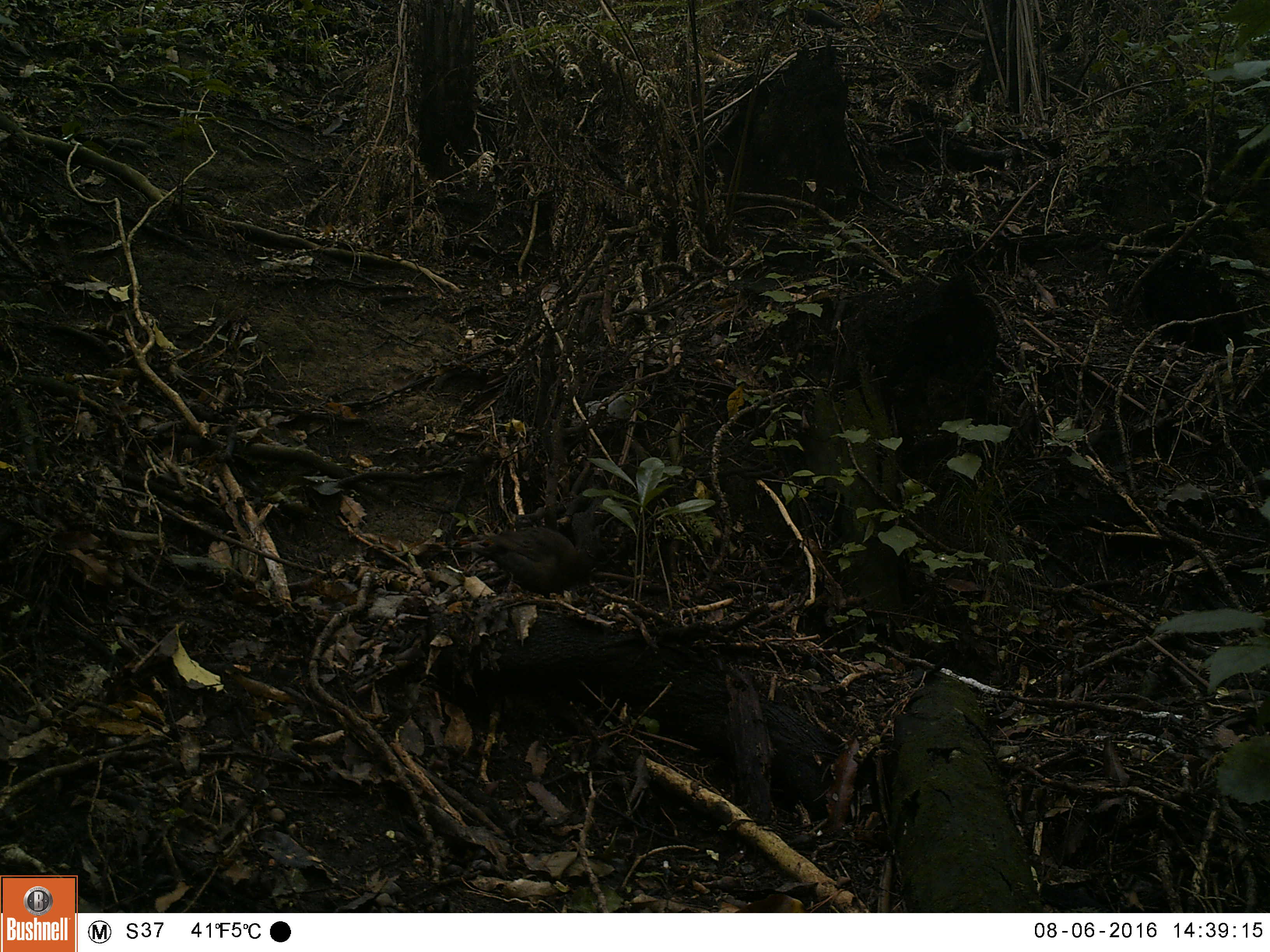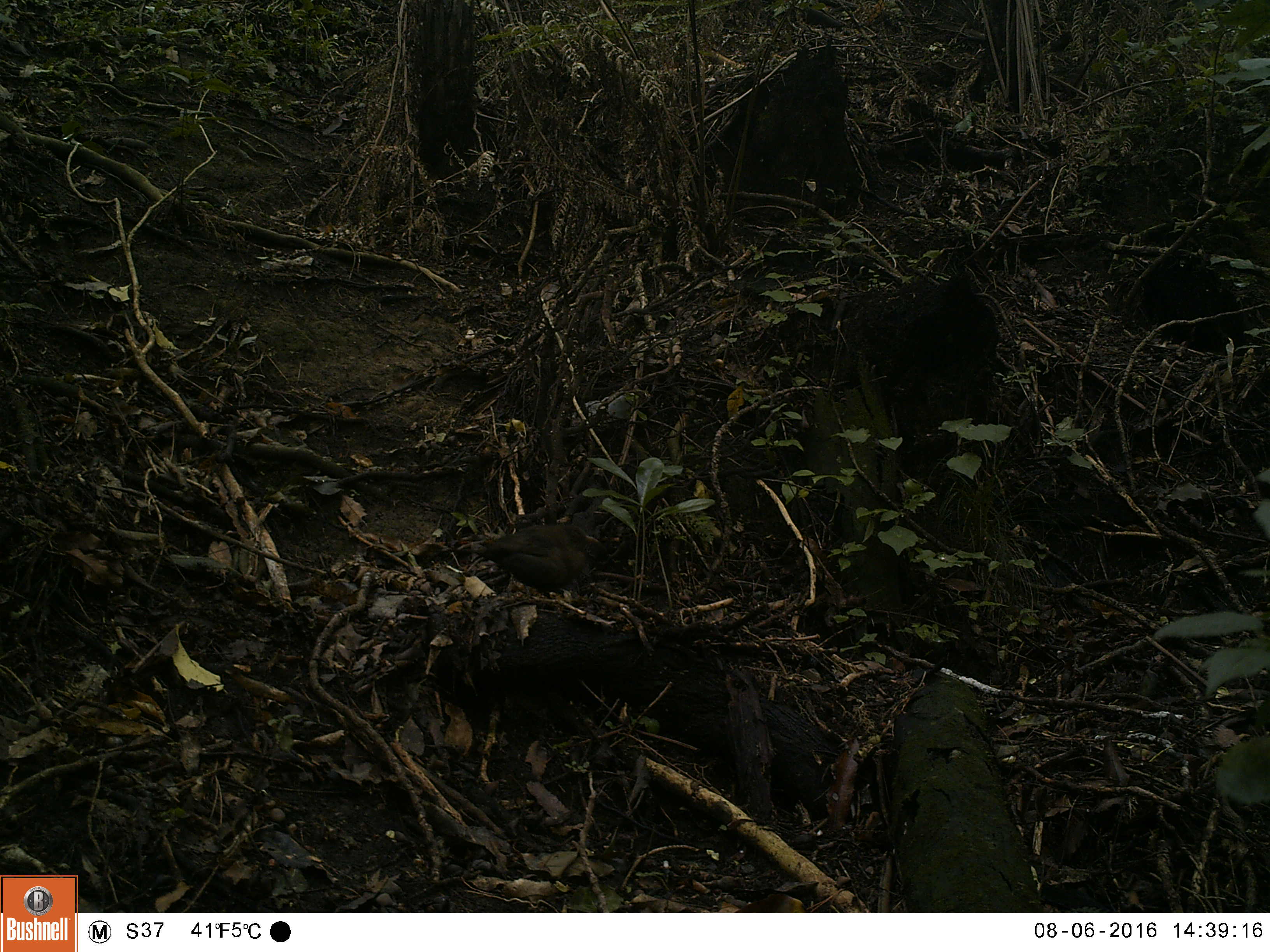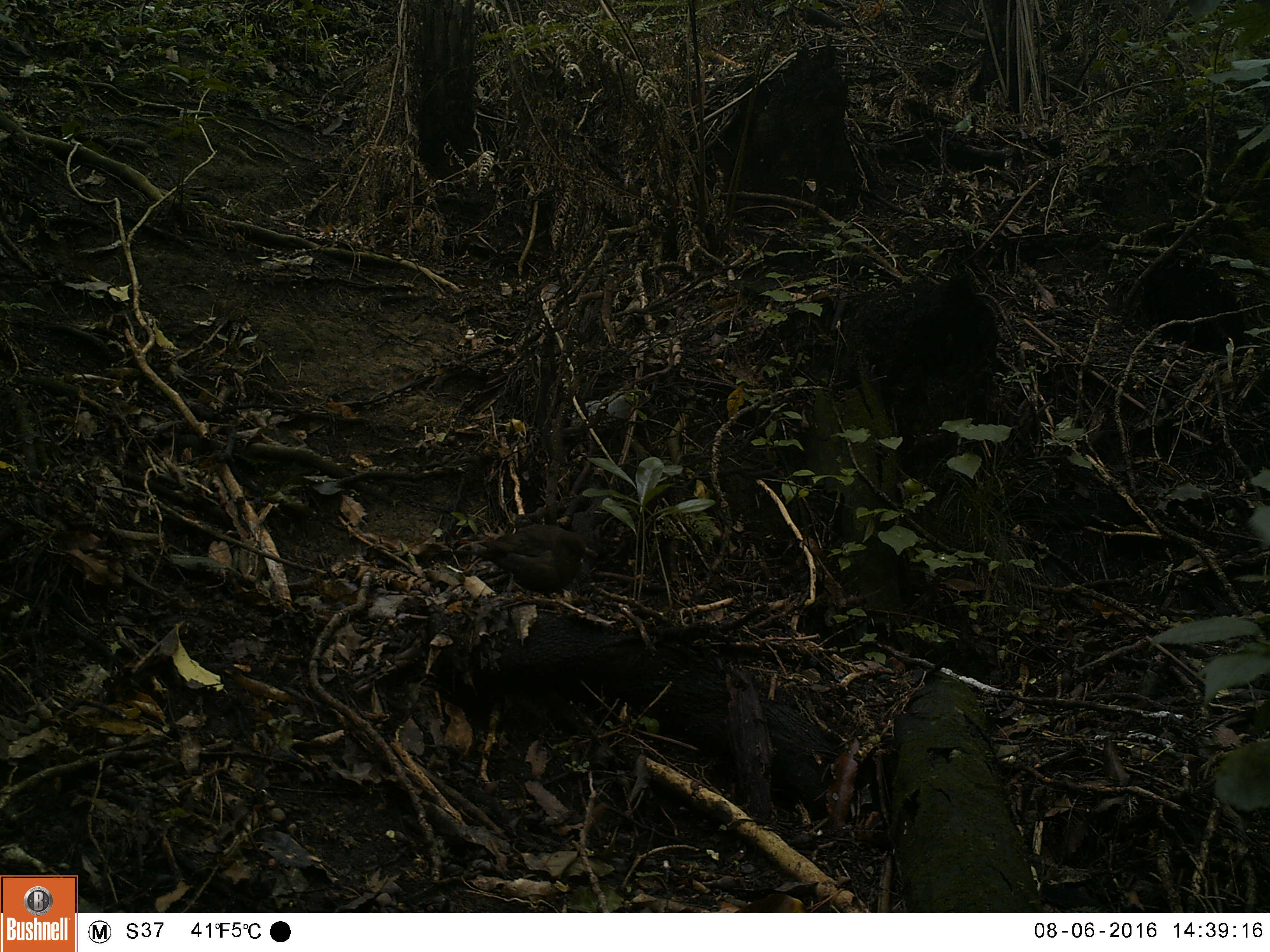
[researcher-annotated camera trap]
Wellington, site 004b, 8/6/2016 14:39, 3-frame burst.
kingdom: Animalia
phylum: Chordata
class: Aves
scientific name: Aves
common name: bird